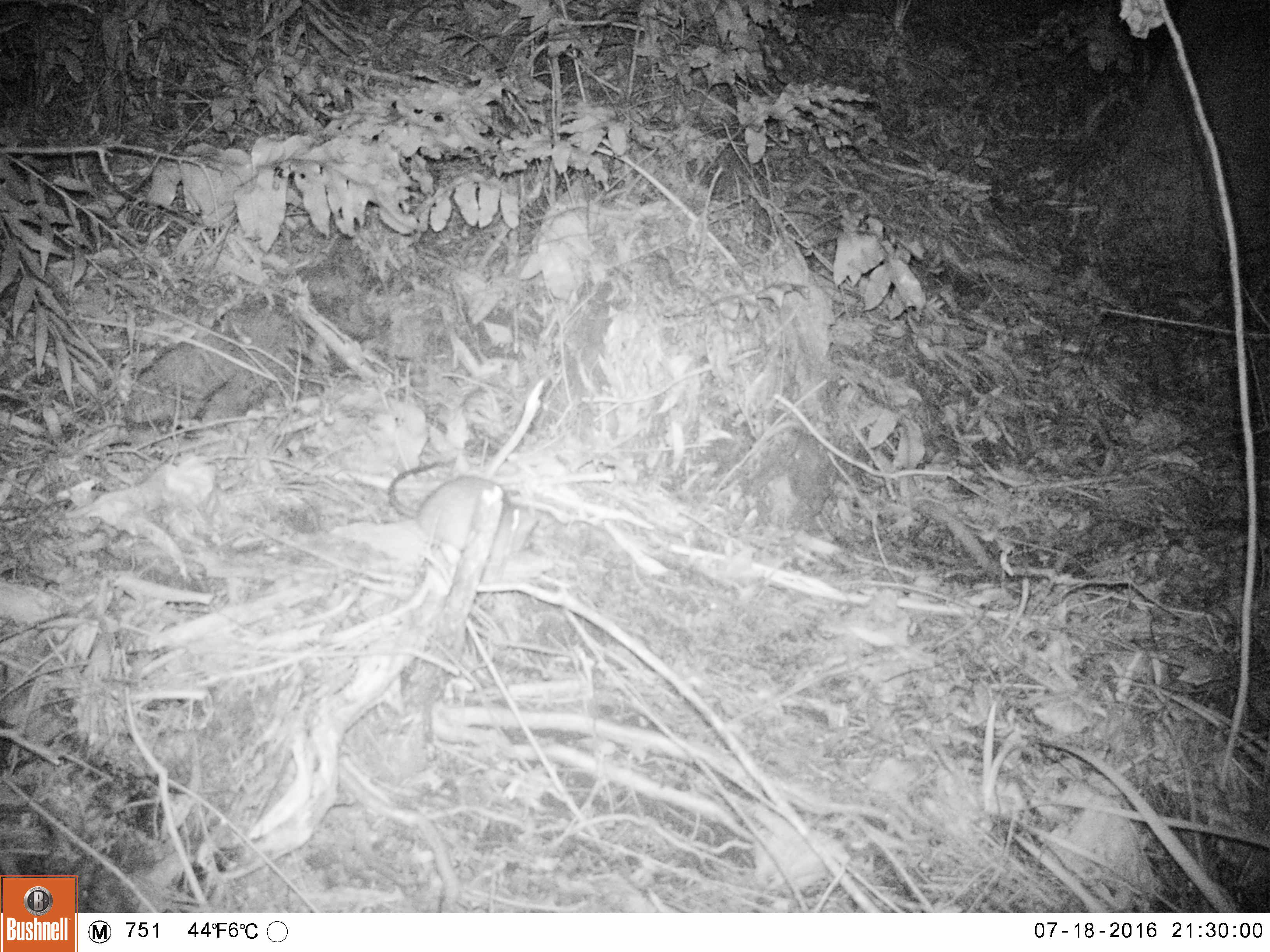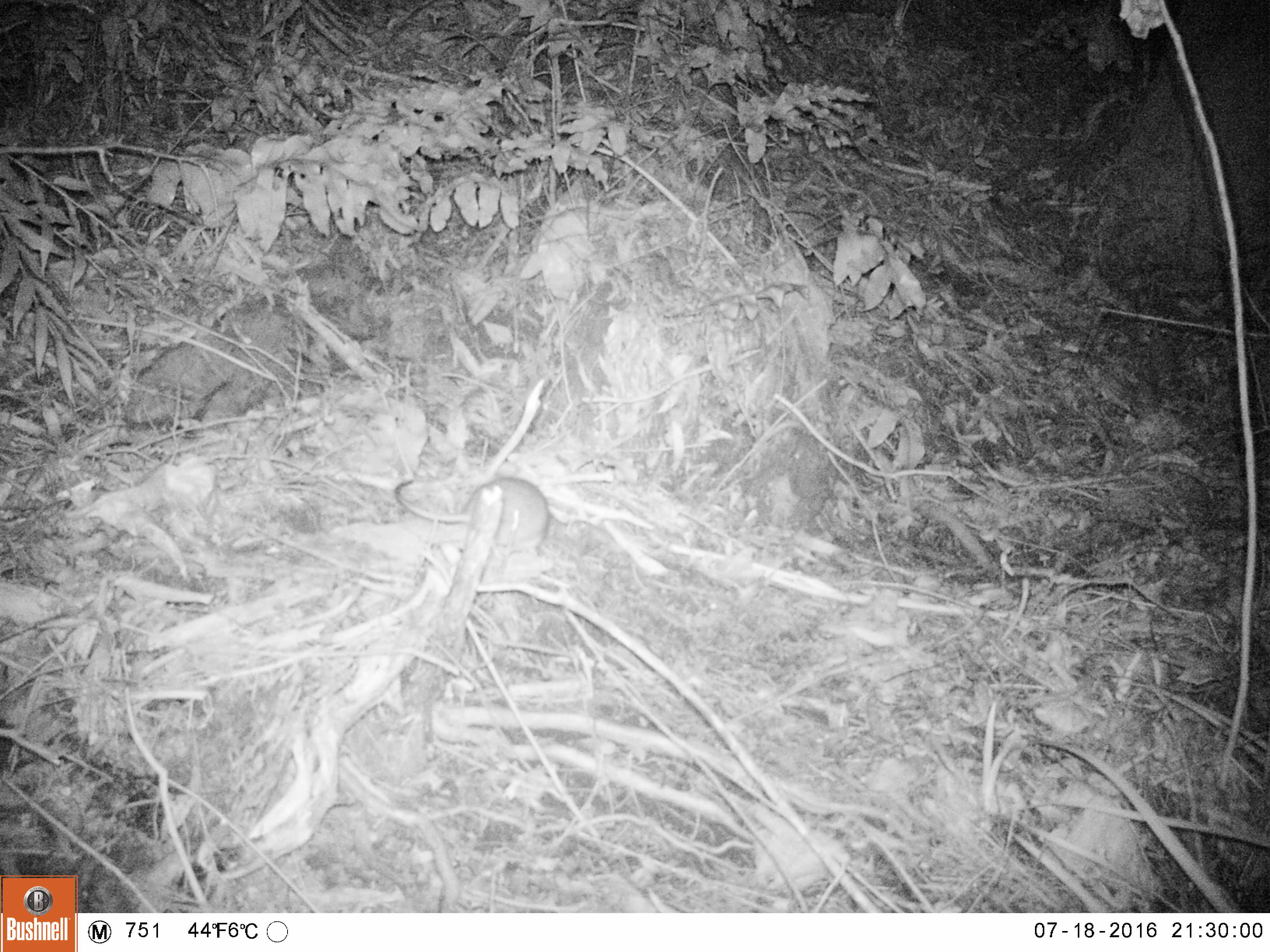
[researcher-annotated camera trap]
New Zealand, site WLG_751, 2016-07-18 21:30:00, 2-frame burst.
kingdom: Animalia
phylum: Chordata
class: Mammalia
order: Rodentia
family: Muridae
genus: Rattus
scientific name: Rattus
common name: rat